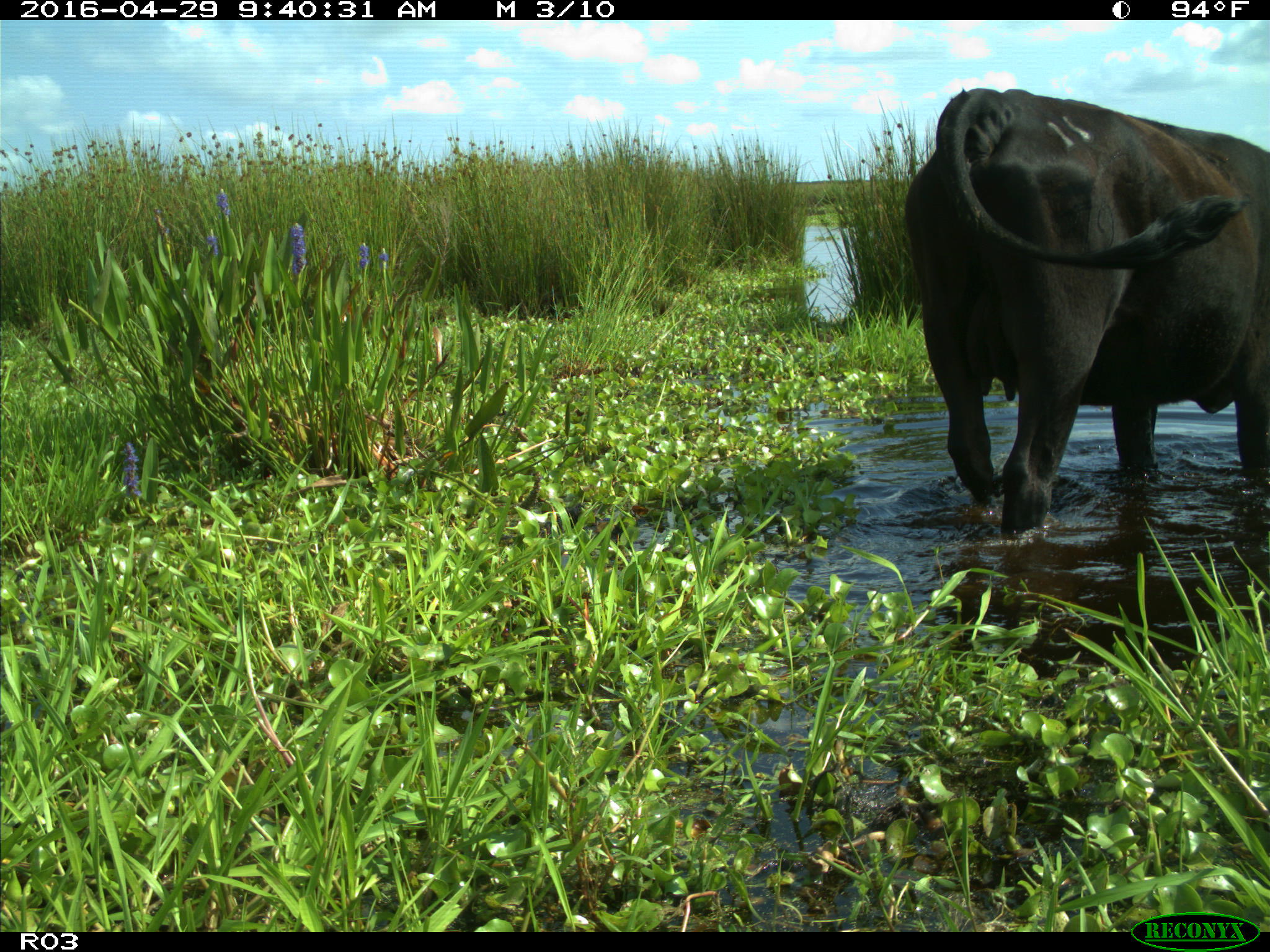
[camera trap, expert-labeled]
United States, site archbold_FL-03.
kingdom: Animalia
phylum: Chordata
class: Mammalia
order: Artiodactyla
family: Bovidae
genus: Bos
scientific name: Bos taurus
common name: domestic cow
Bos taurus (domestic cow).